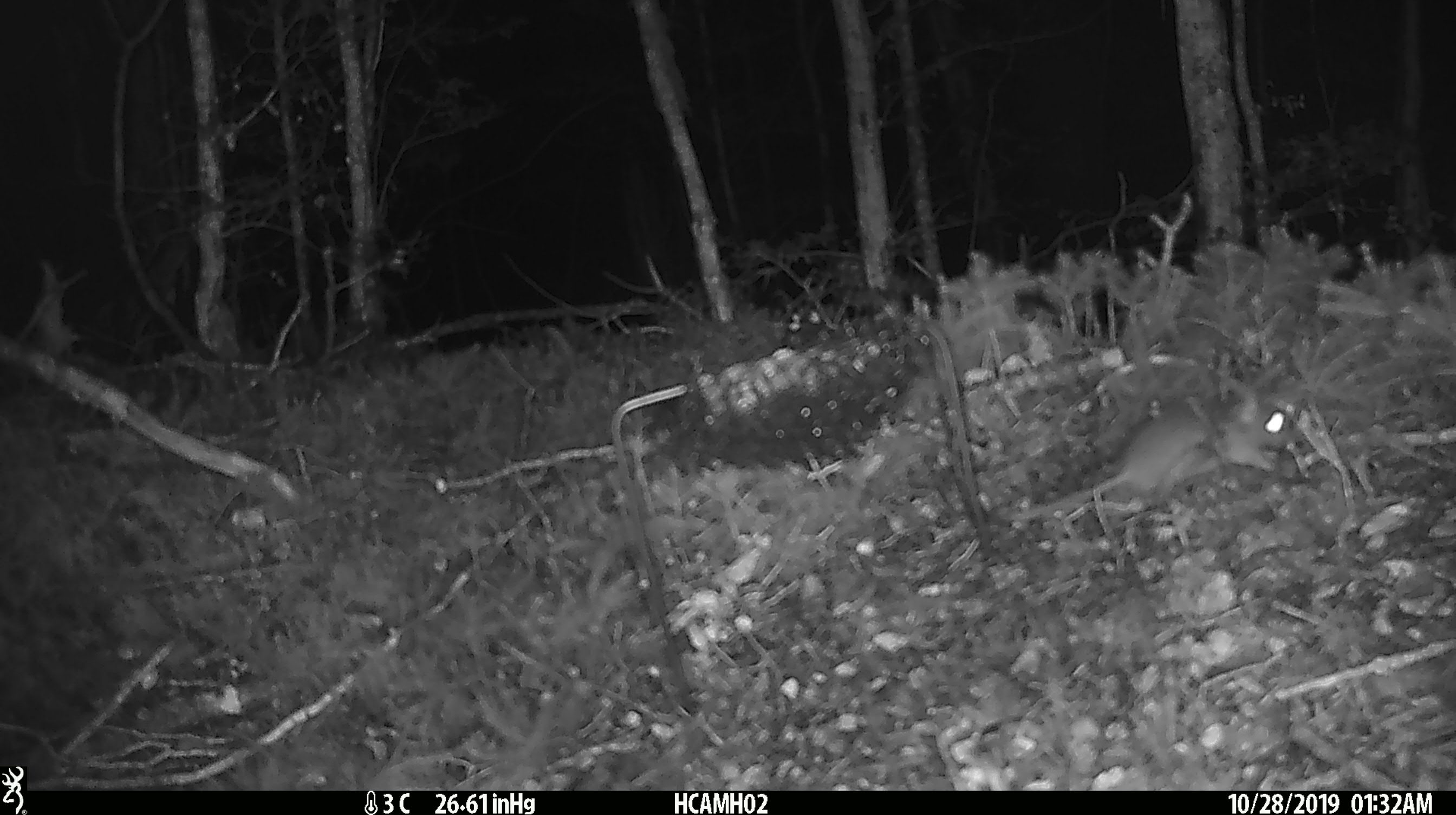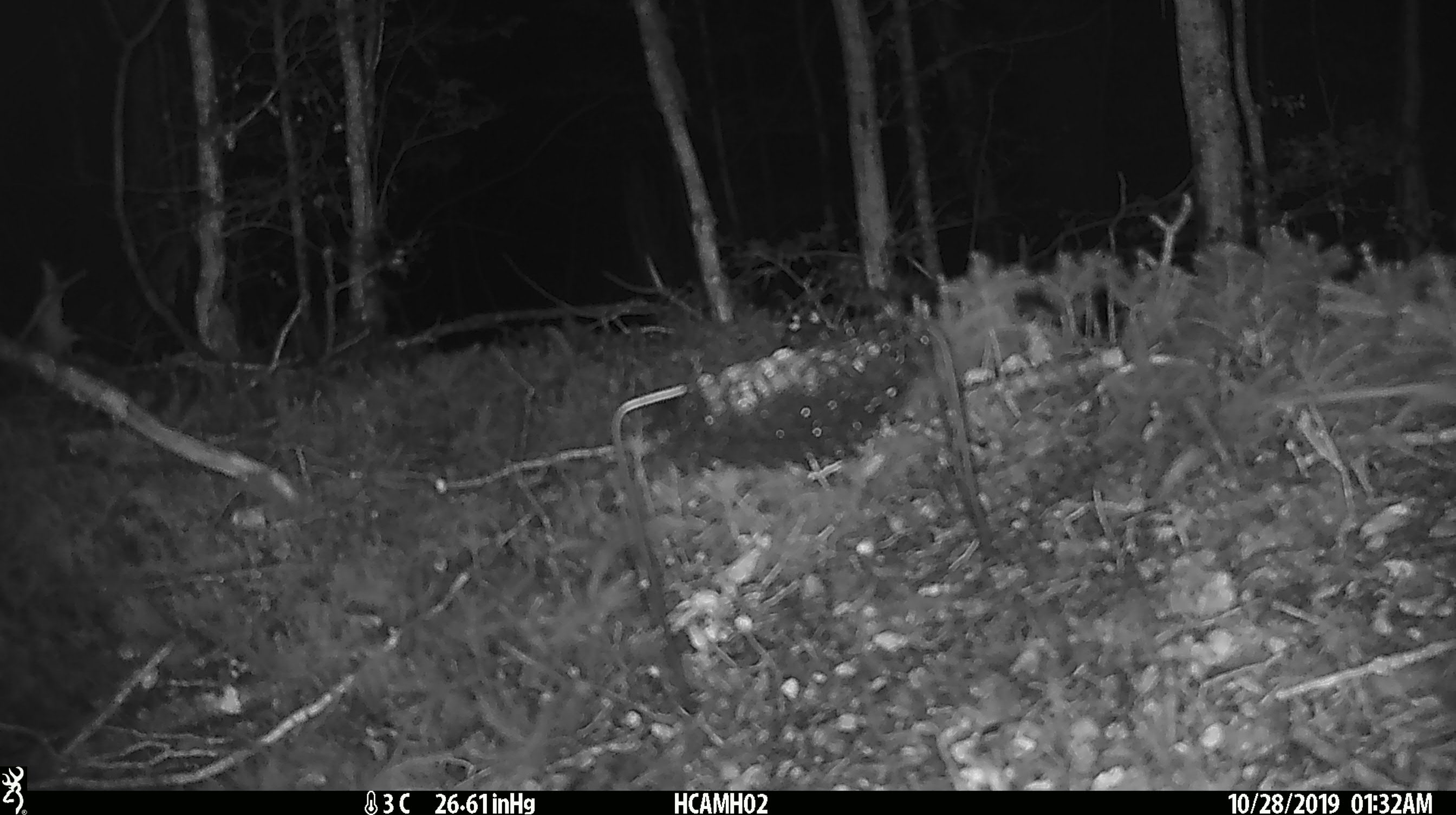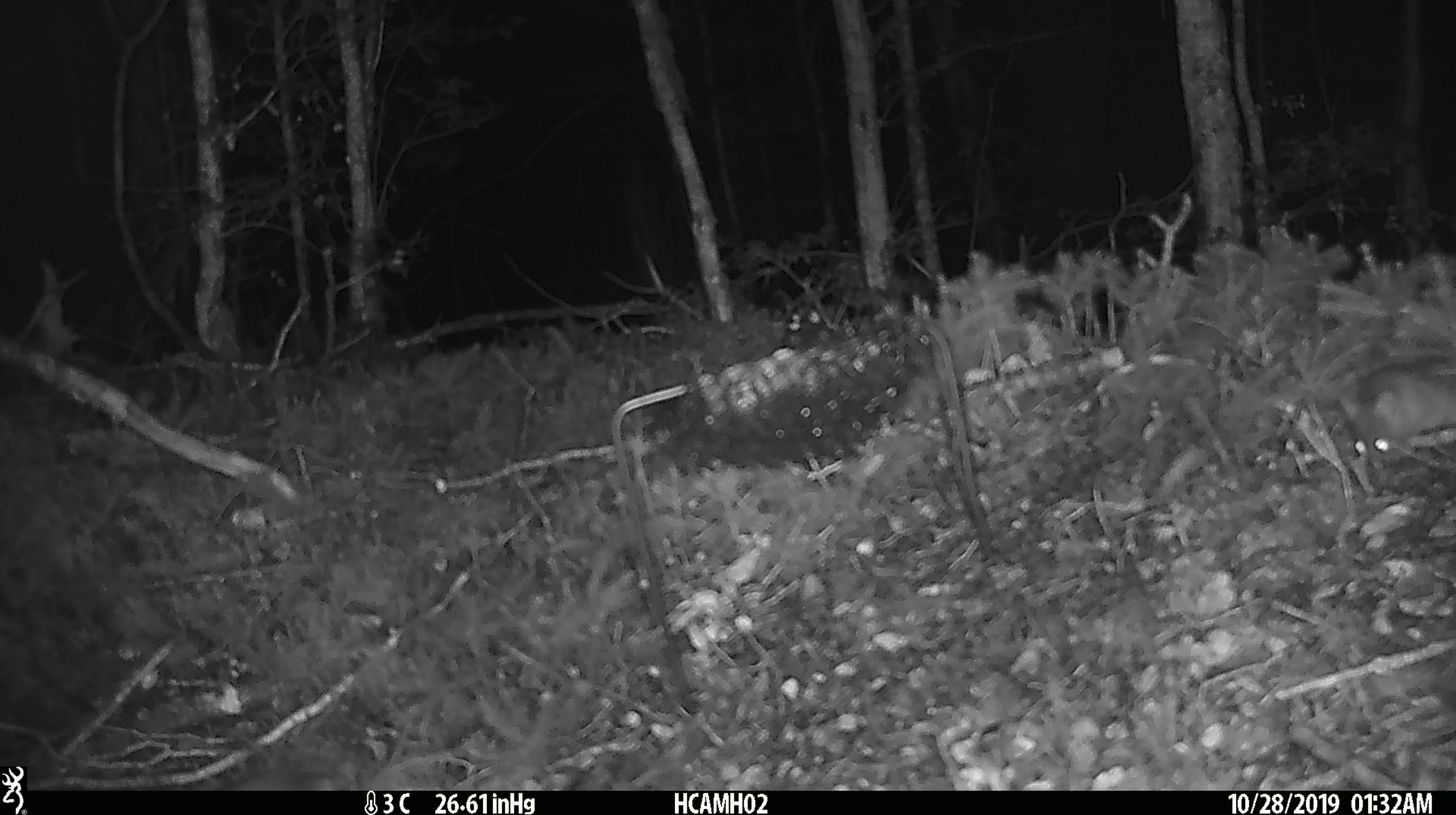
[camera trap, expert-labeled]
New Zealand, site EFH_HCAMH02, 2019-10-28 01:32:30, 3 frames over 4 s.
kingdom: Animalia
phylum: Chordata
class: Mammalia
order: Rodentia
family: Muridae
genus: Mus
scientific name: Mus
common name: mouse